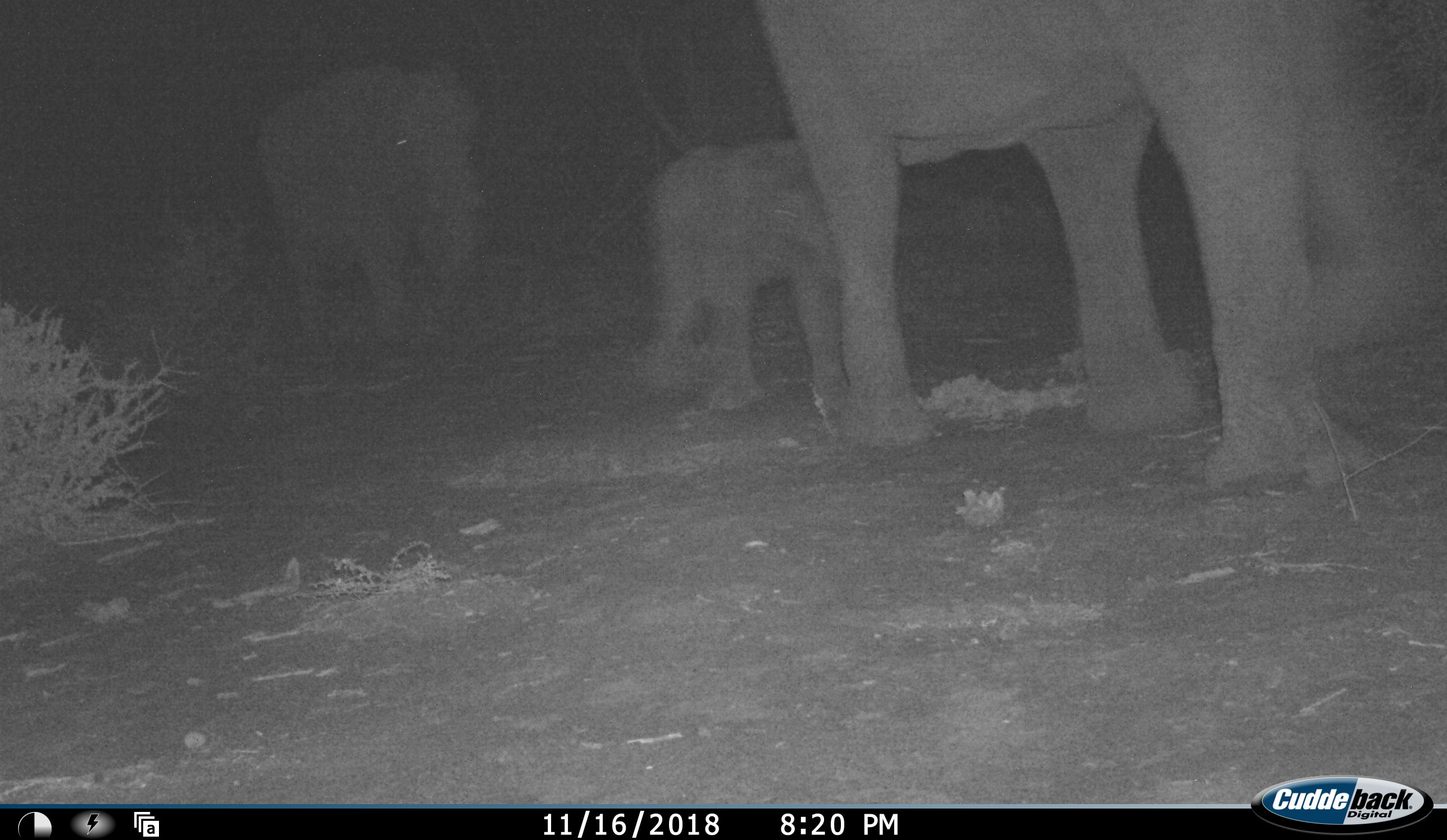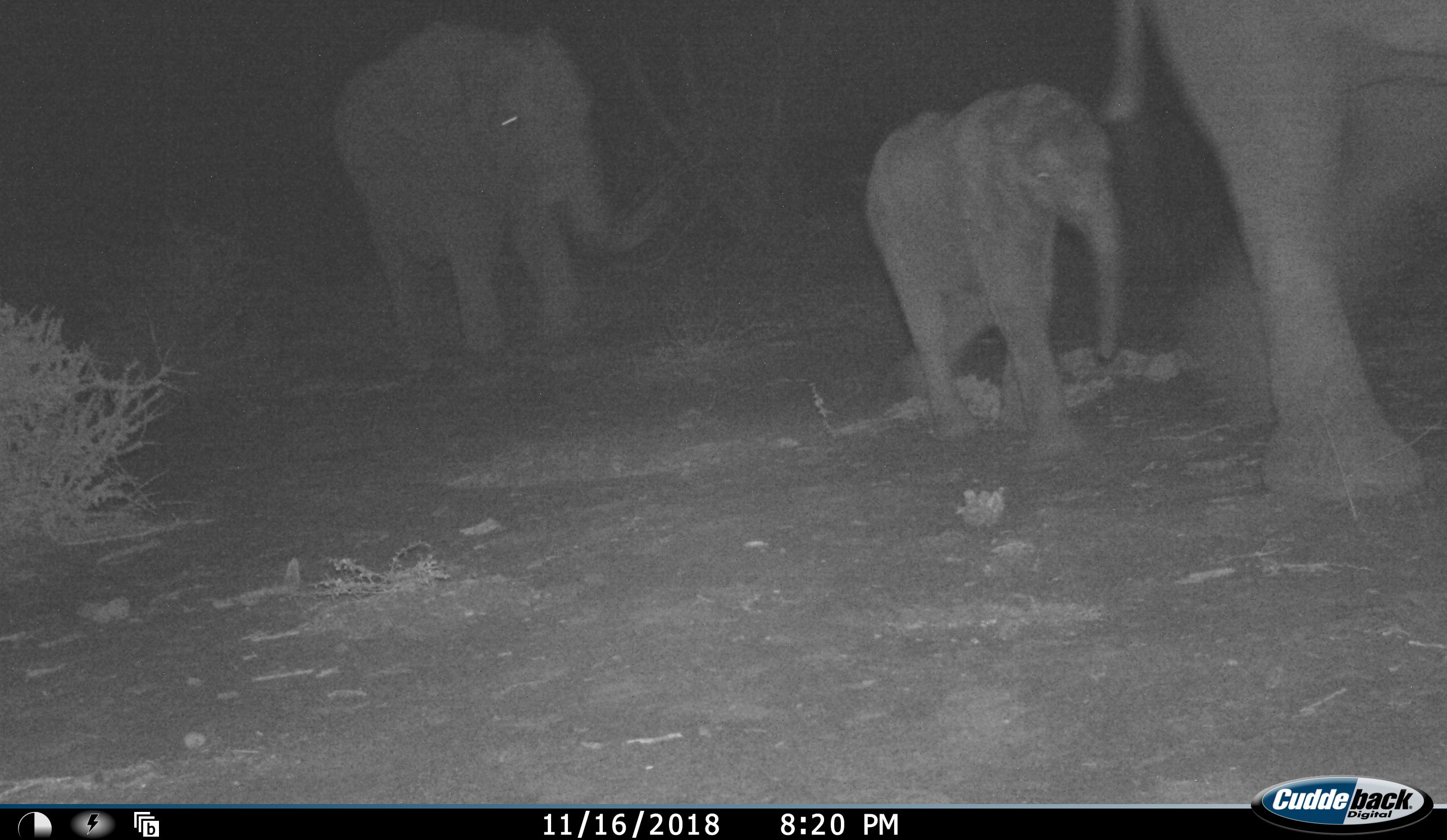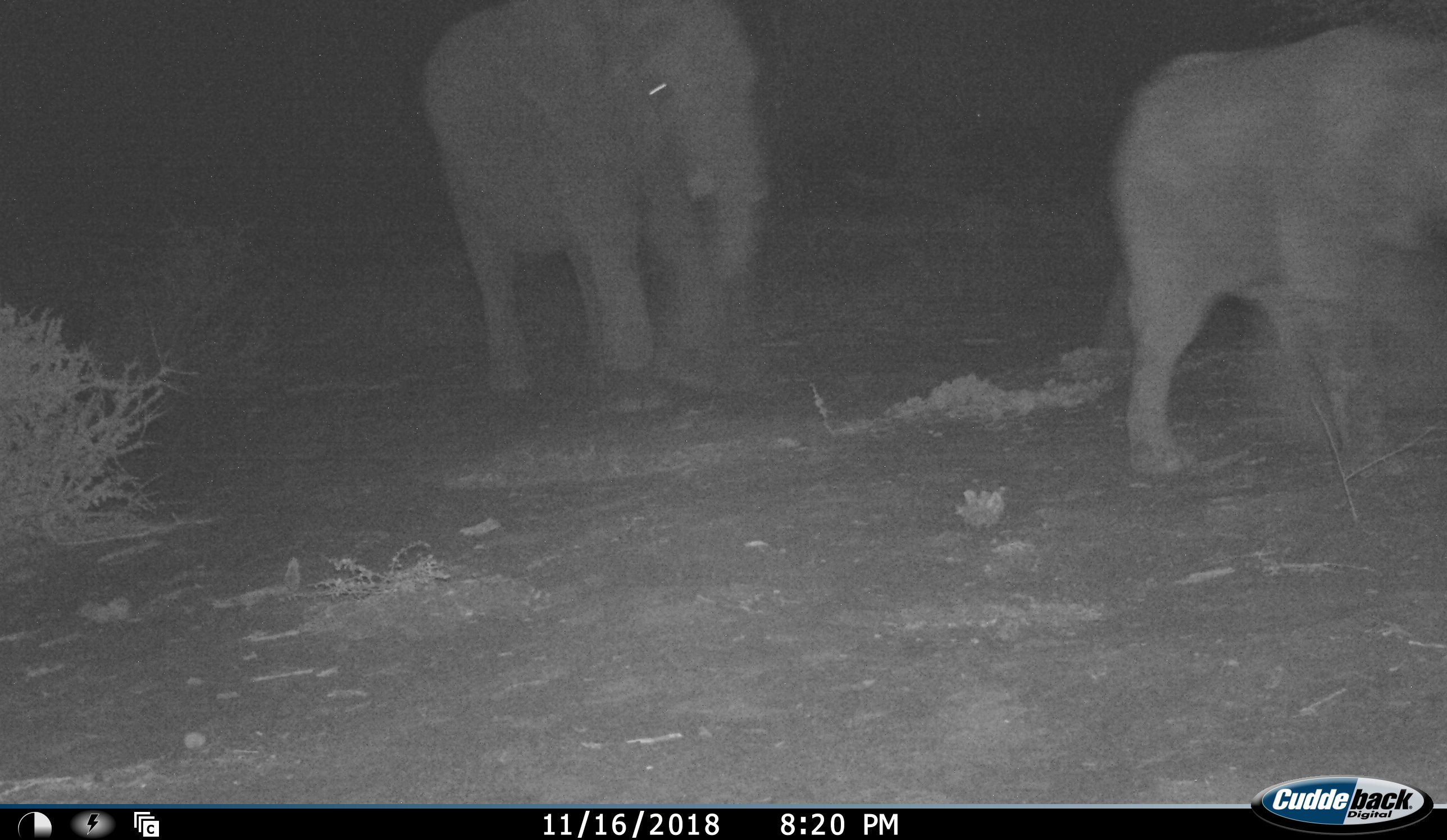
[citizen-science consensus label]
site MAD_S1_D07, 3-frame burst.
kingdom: Animalia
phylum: Chordata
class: Mammalia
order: Proboscidea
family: Elephantidae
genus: Loxodonta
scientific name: Loxodonta africana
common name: african bush elephant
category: elephant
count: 3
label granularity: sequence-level